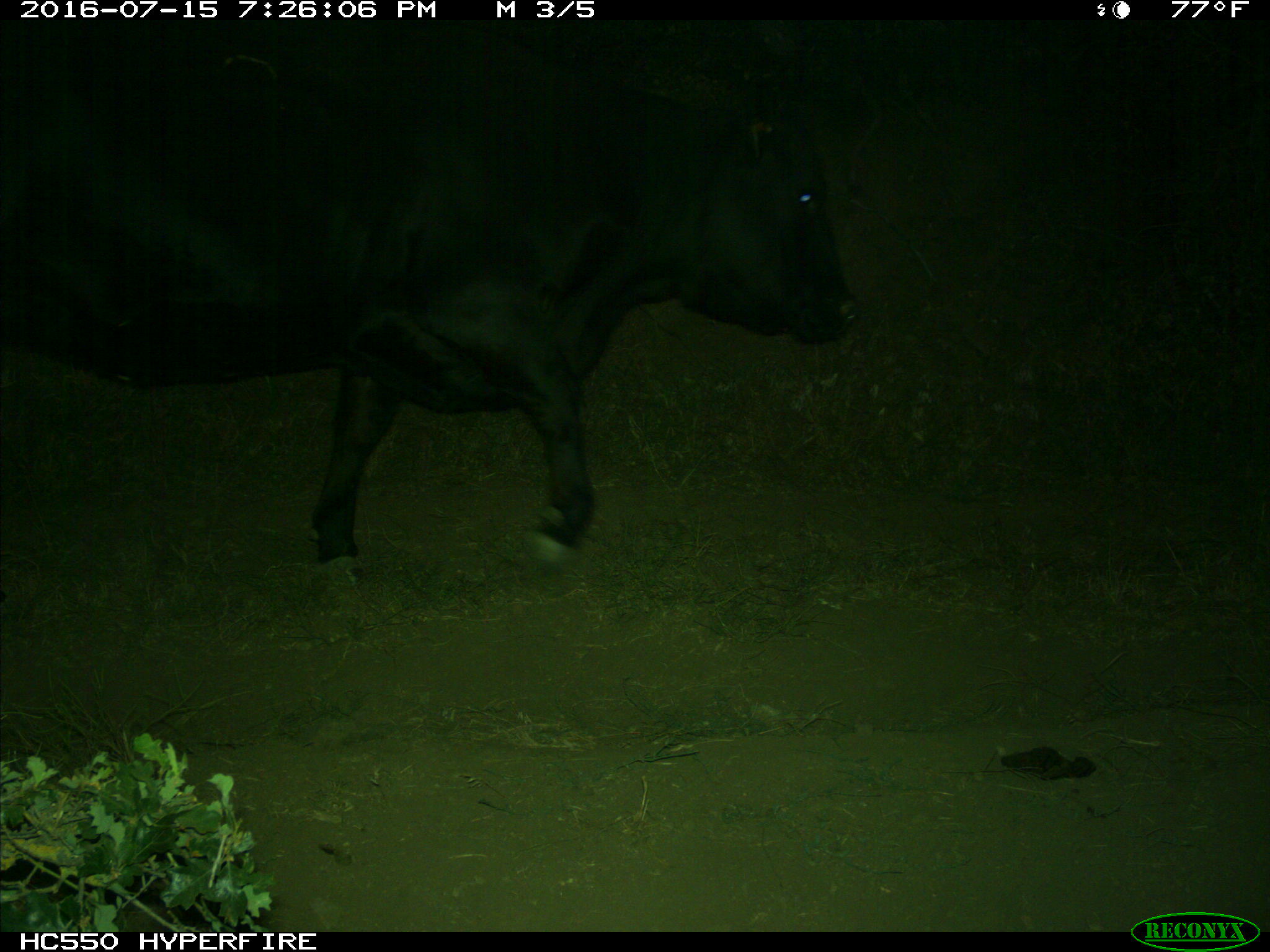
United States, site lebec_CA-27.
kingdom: Animalia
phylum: Chordata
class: Mammalia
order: Artiodactyla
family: Bovidae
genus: Bos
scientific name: Bos taurus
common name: domestic cow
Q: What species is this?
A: Bos taurus (domestic cow).